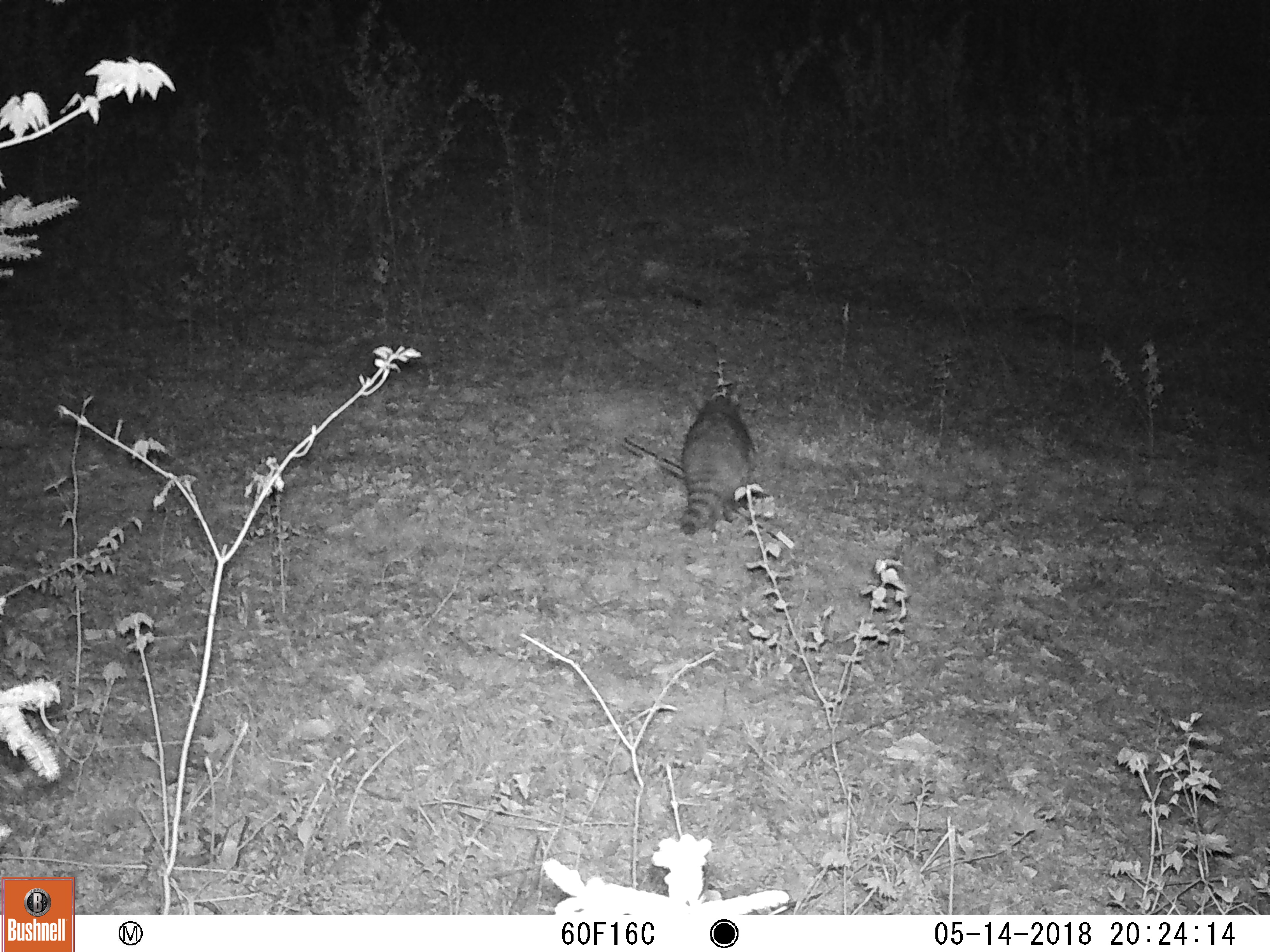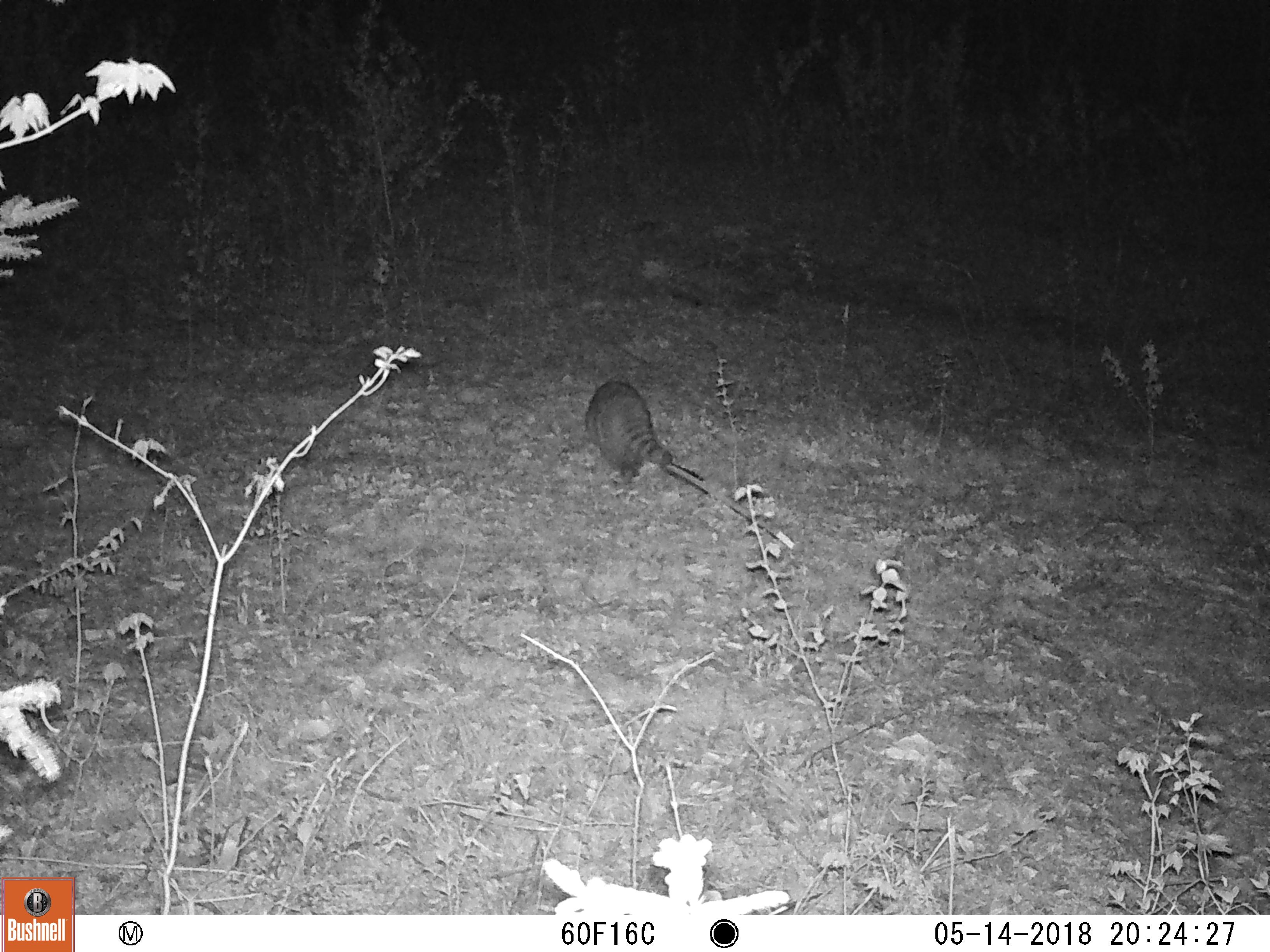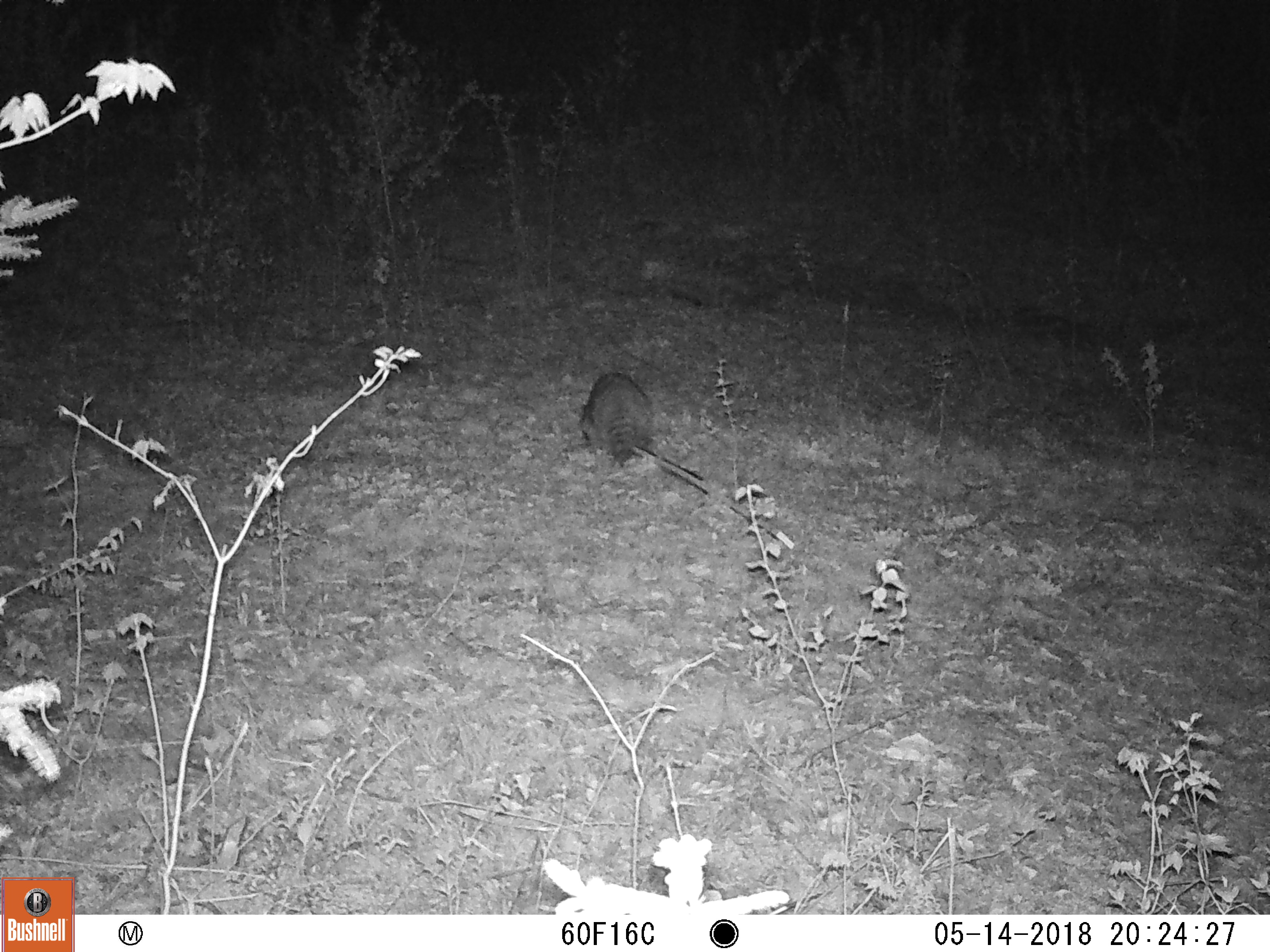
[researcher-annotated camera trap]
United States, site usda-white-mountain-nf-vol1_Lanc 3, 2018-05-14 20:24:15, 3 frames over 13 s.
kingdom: Animalia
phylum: Chordata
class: Mammalia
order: Carnivora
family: Procyonidae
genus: Procyon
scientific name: Procyon lotor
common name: raccoon